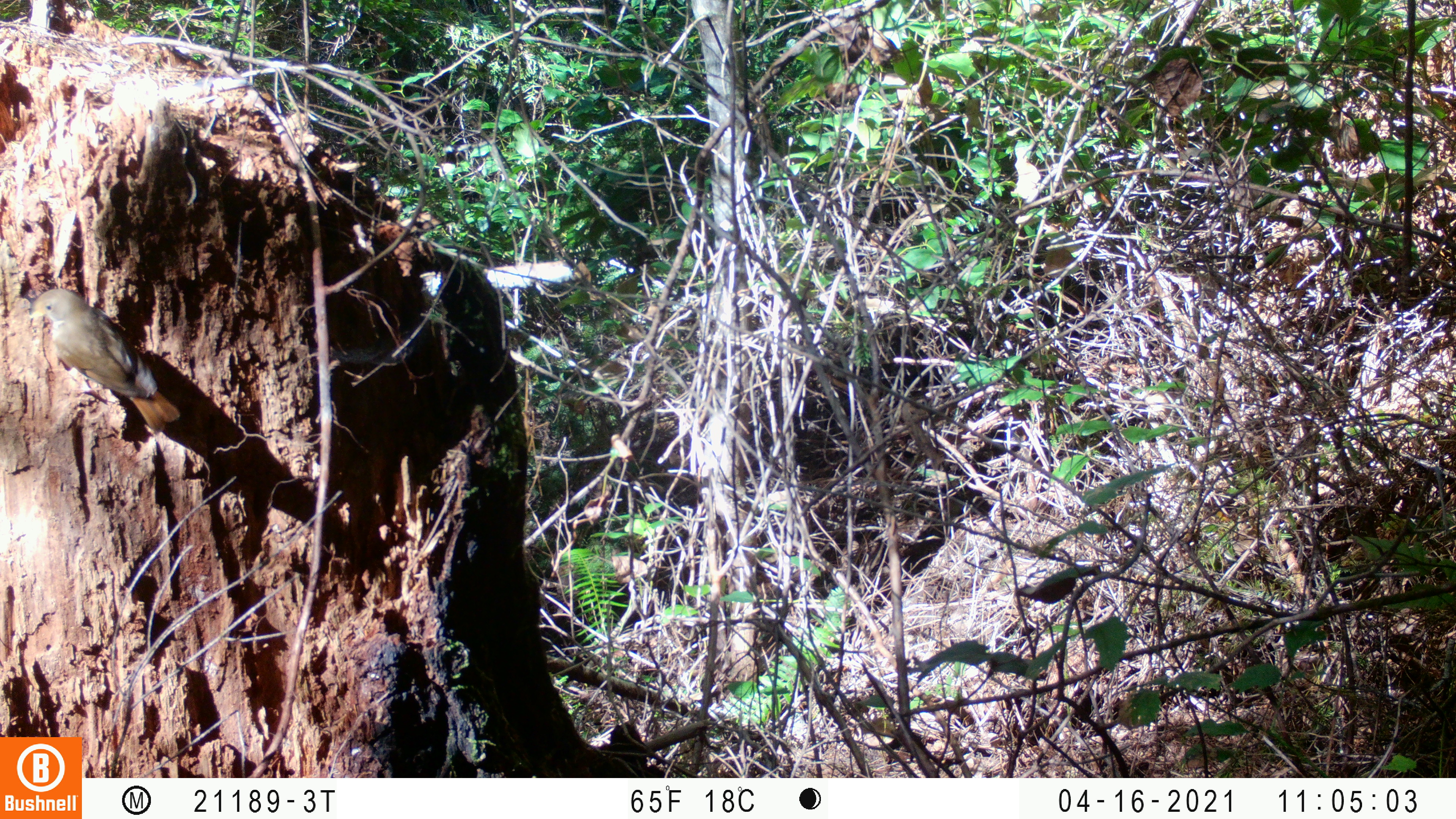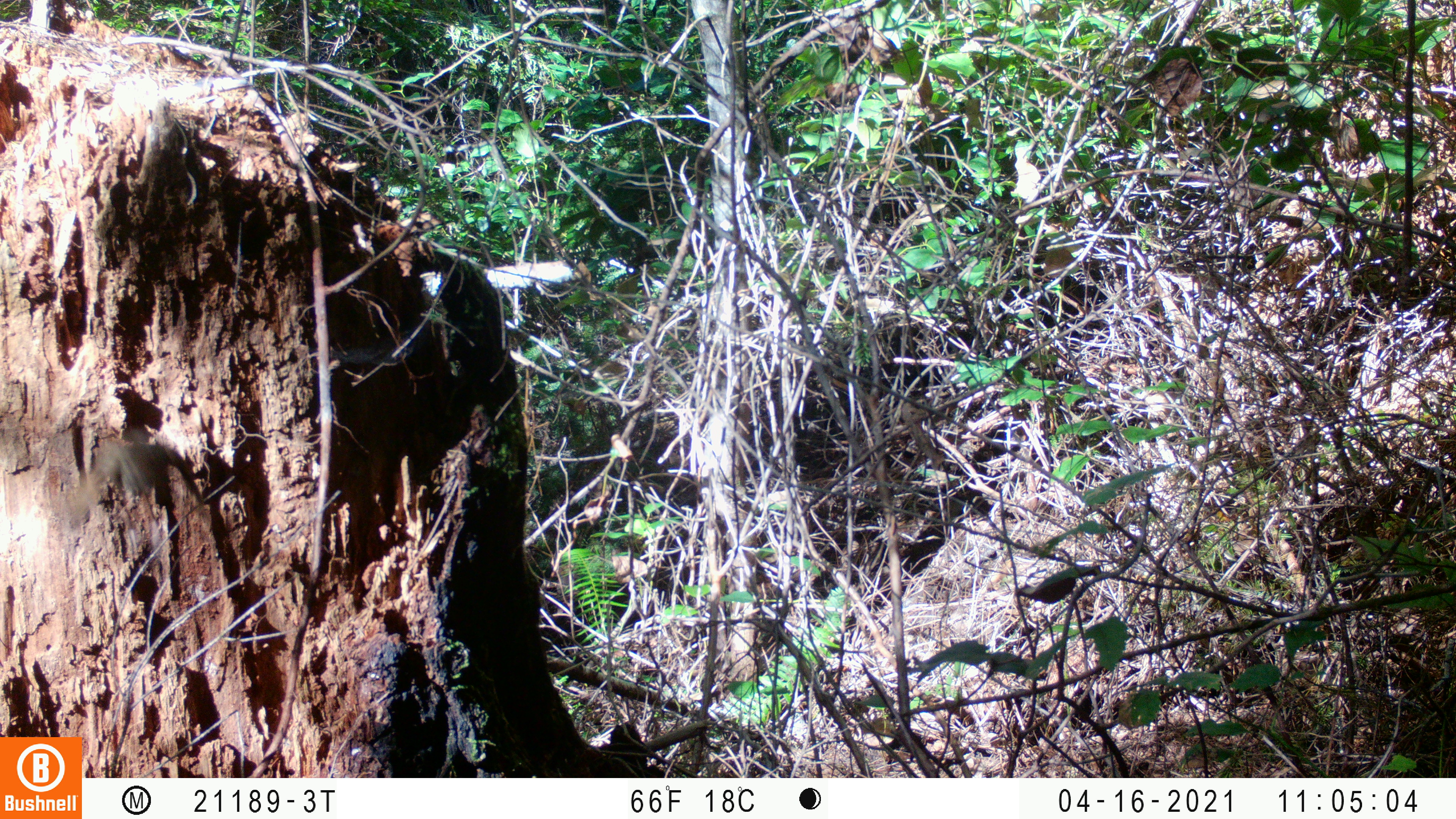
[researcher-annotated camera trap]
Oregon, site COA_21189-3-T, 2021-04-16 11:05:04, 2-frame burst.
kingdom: Animalia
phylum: Chordata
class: Aves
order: Passeriformes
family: Turdidae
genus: Catharus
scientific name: Catharus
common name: brown thrushes and nightingale-thrushes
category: catharus species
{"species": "catharus species (brown thrushes and nightingale-thrushes) (Catharus)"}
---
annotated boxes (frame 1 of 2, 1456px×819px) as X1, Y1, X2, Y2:
catharus species: 23, 285, 184, 430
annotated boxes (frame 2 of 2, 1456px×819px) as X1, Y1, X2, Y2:
catharus species: 57, 424, 192, 531